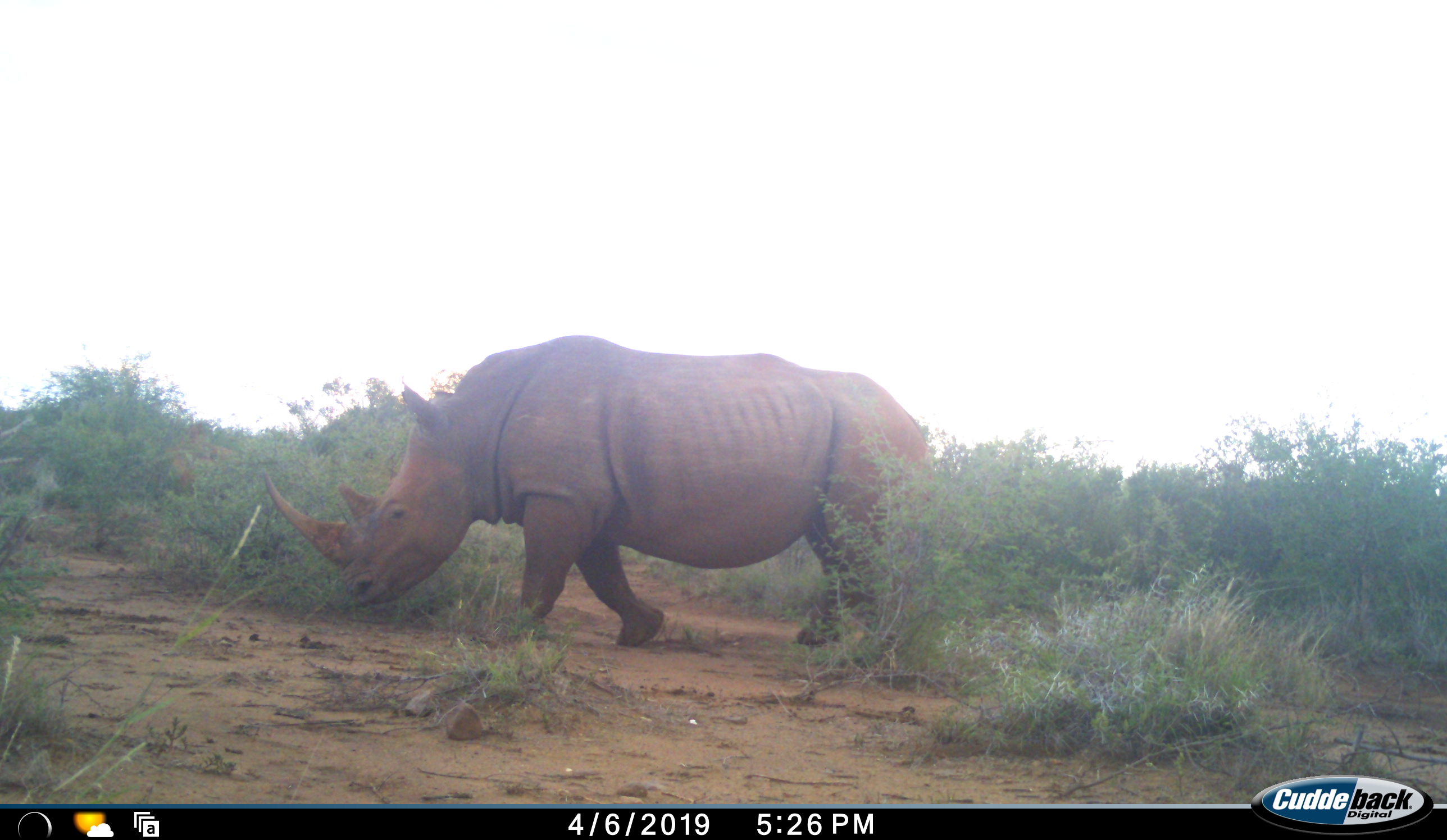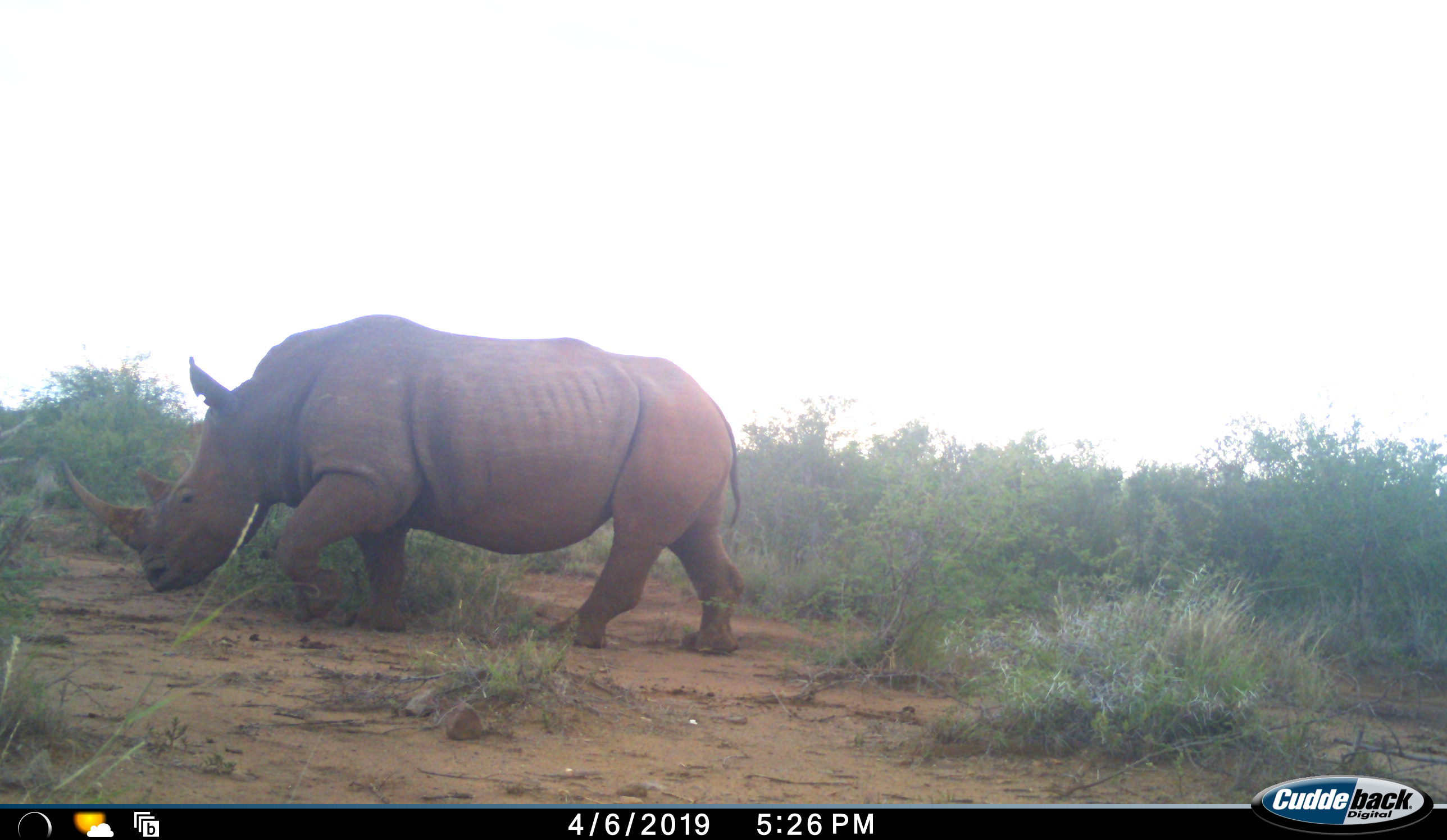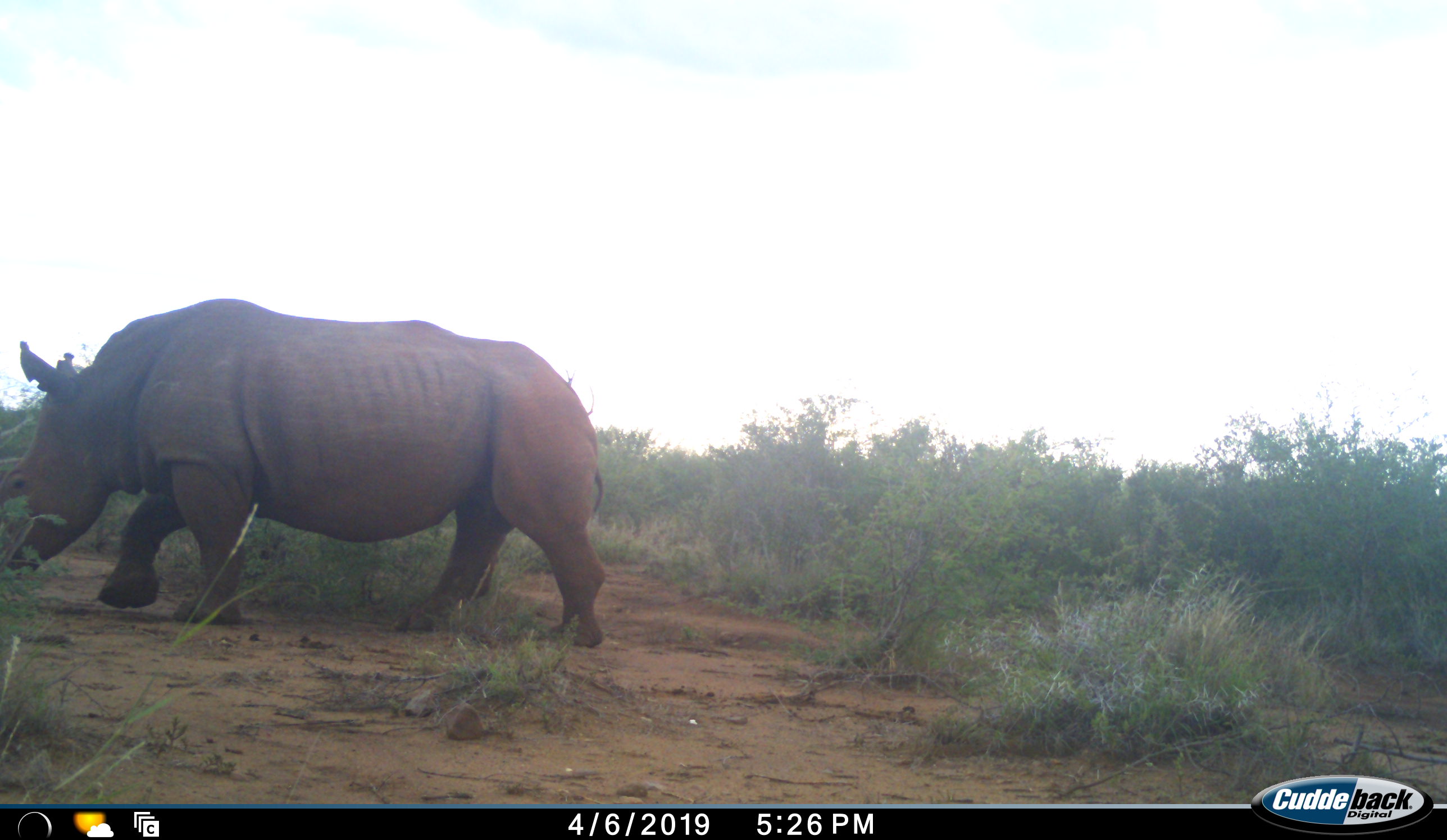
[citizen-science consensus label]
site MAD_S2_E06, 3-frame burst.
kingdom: Animalia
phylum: Chordata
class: Mammalia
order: Perissodactyla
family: Rhinocerotidae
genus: Diceros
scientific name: Diceros bicornis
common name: black rhinoceros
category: rhinocerosblack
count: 1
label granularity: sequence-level